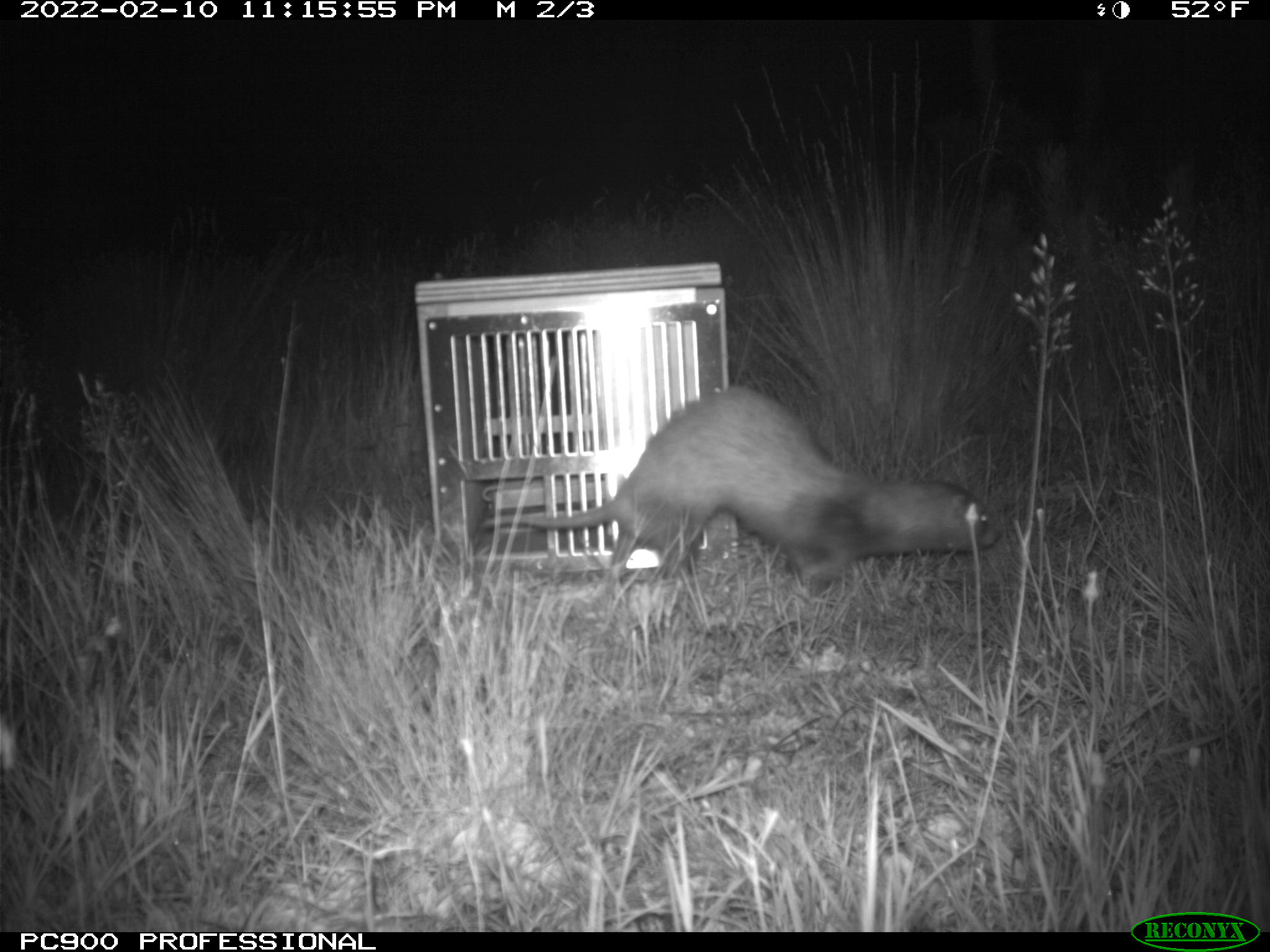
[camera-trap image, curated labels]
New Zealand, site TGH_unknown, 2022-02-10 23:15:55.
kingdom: Animalia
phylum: Chordata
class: Mammalia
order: Carnivora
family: Mustelidae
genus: Mustela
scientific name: Mustela furo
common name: ferret